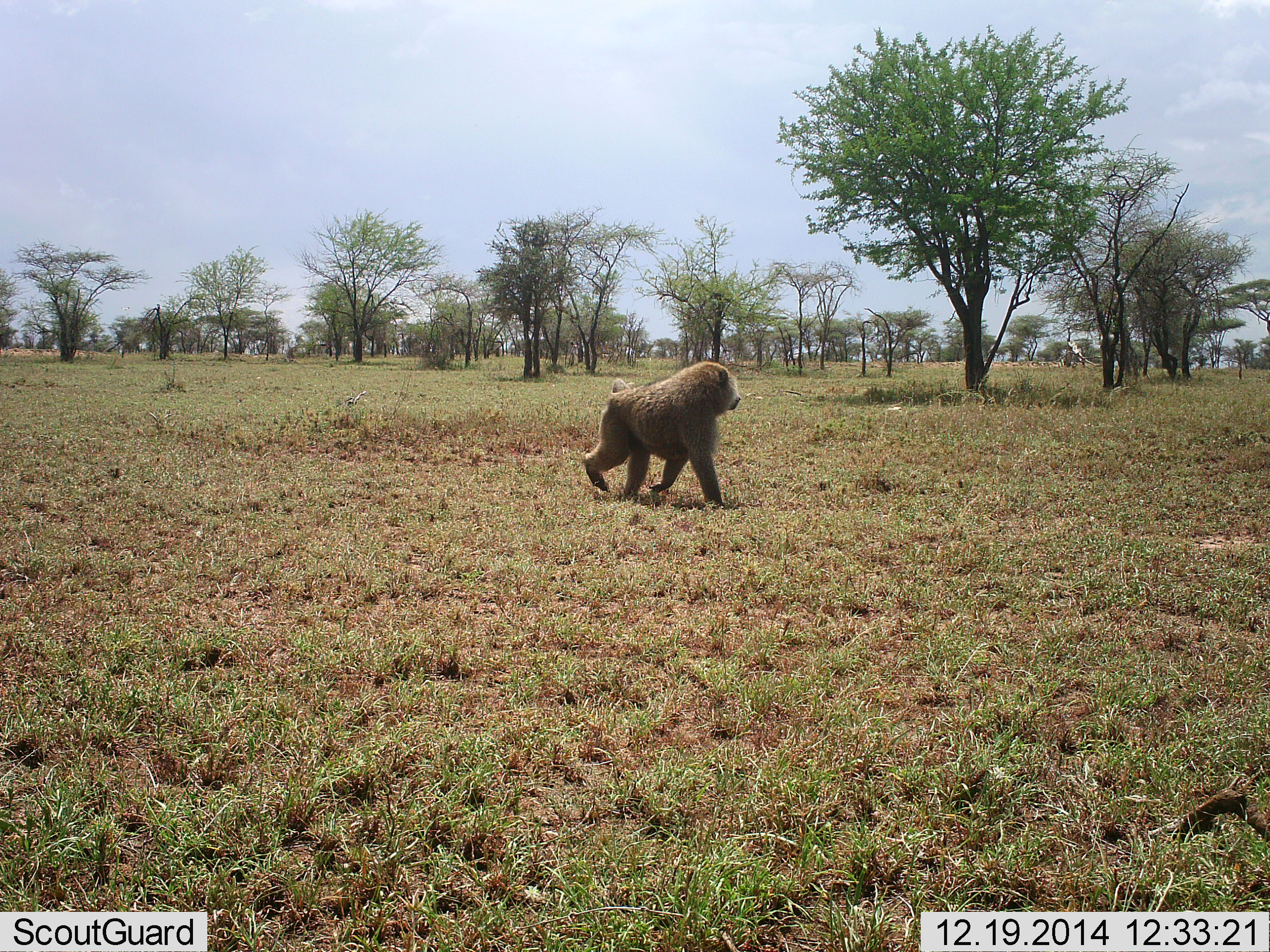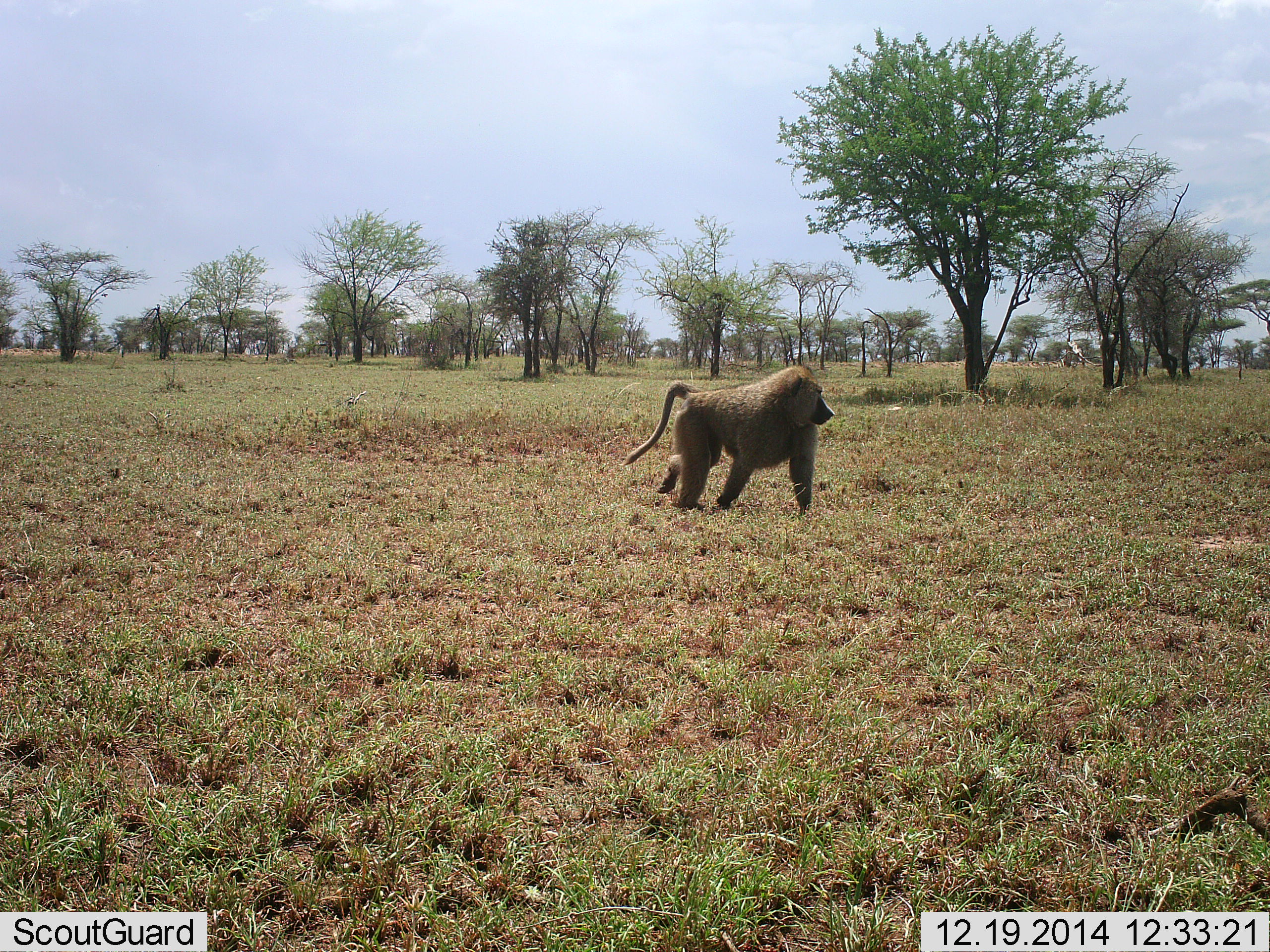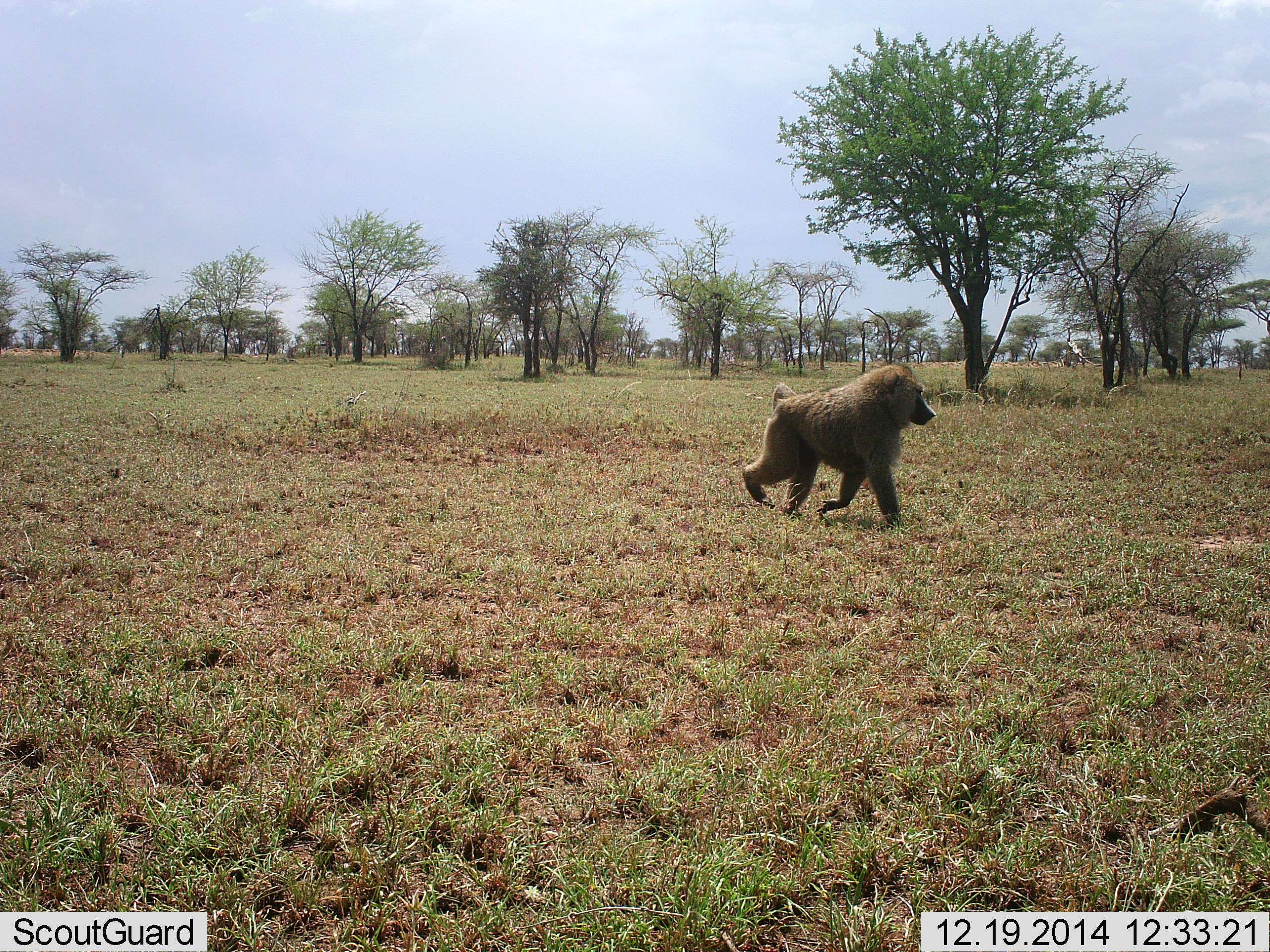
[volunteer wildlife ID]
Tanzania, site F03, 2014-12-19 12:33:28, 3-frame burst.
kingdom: Animalia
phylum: Chordata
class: Mammalia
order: Primates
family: Cercopithecidae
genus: Papio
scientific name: Papio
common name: baboon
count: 1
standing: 0%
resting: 0%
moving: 100%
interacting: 0%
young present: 0%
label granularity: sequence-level